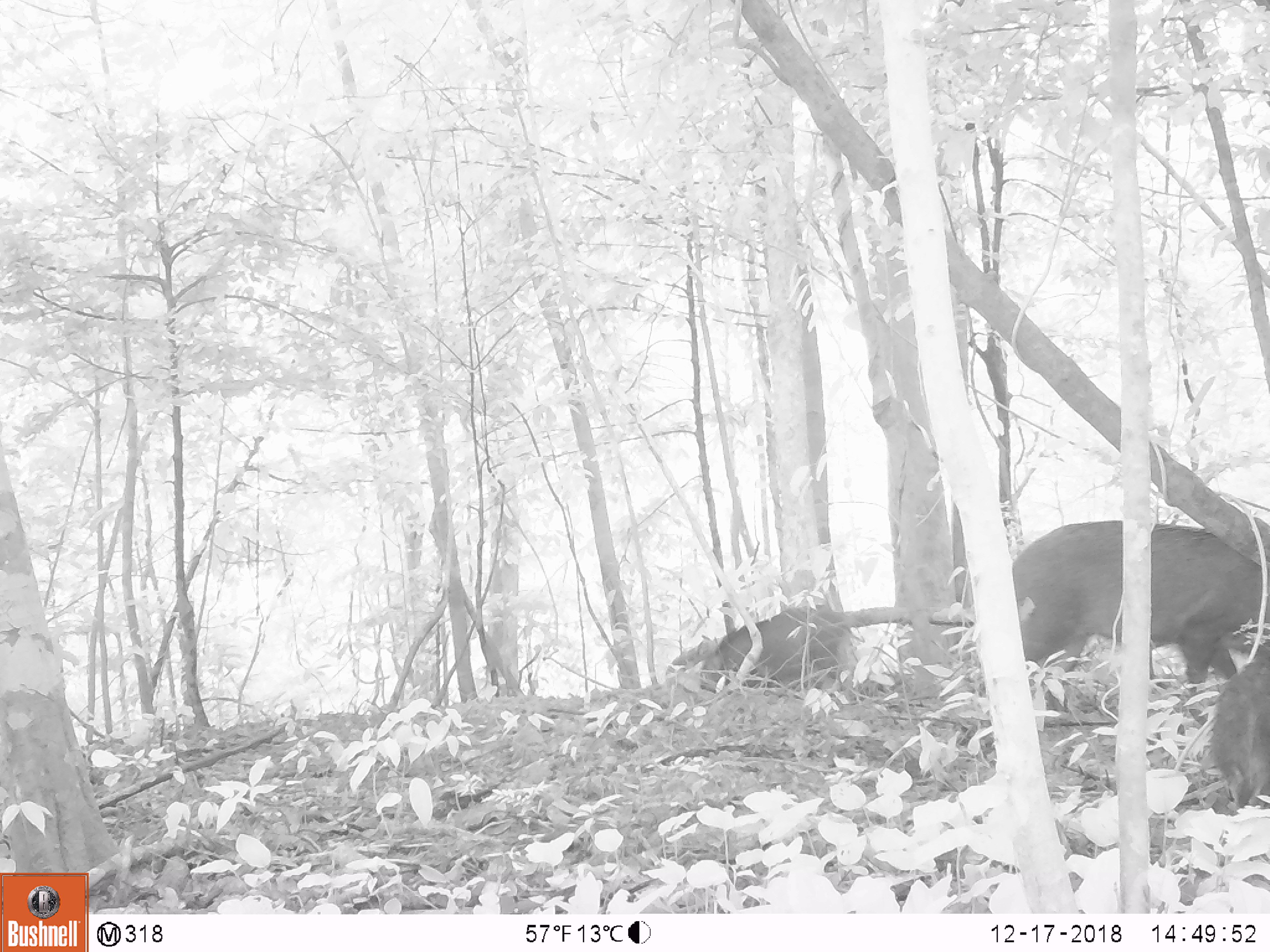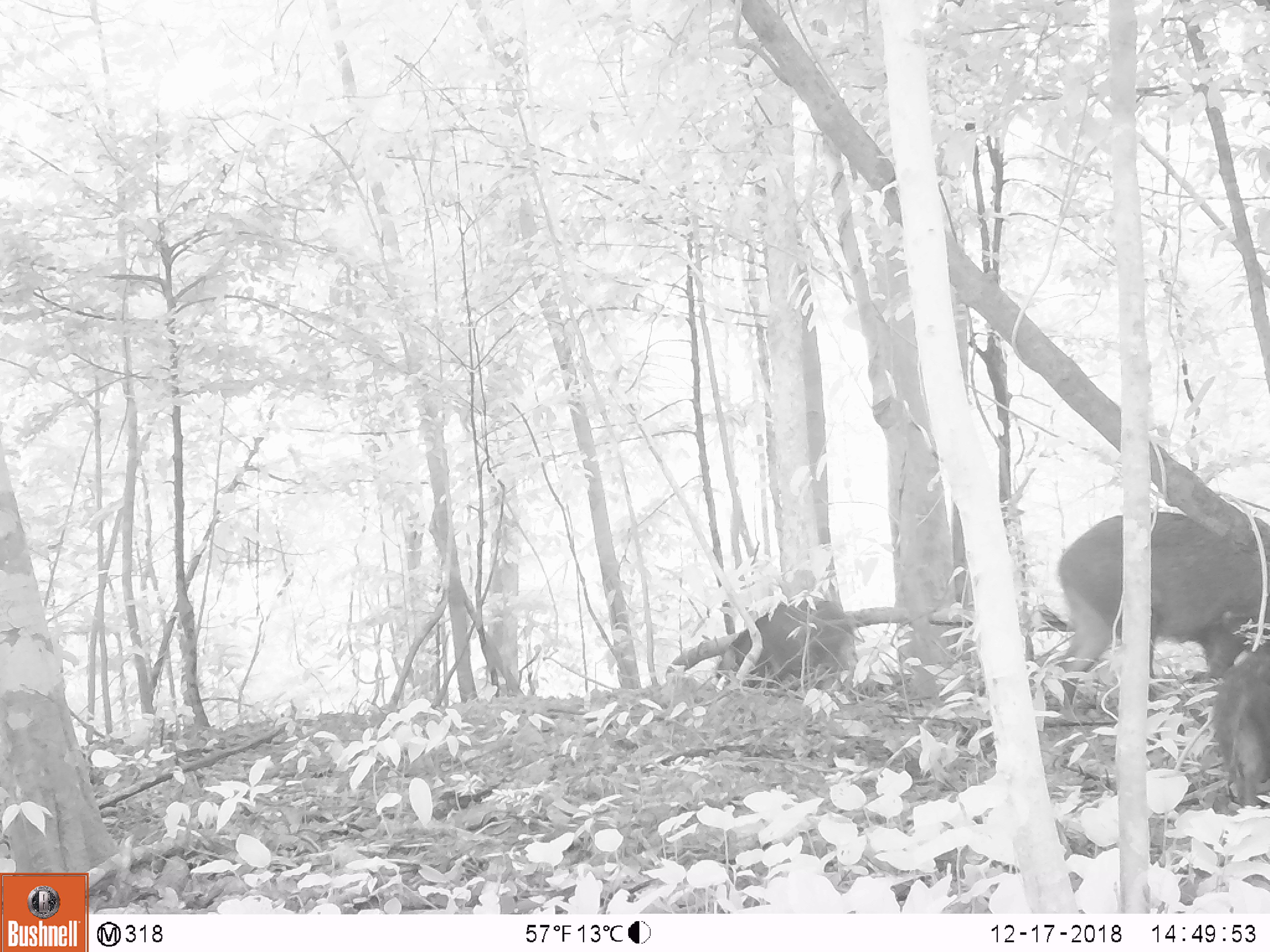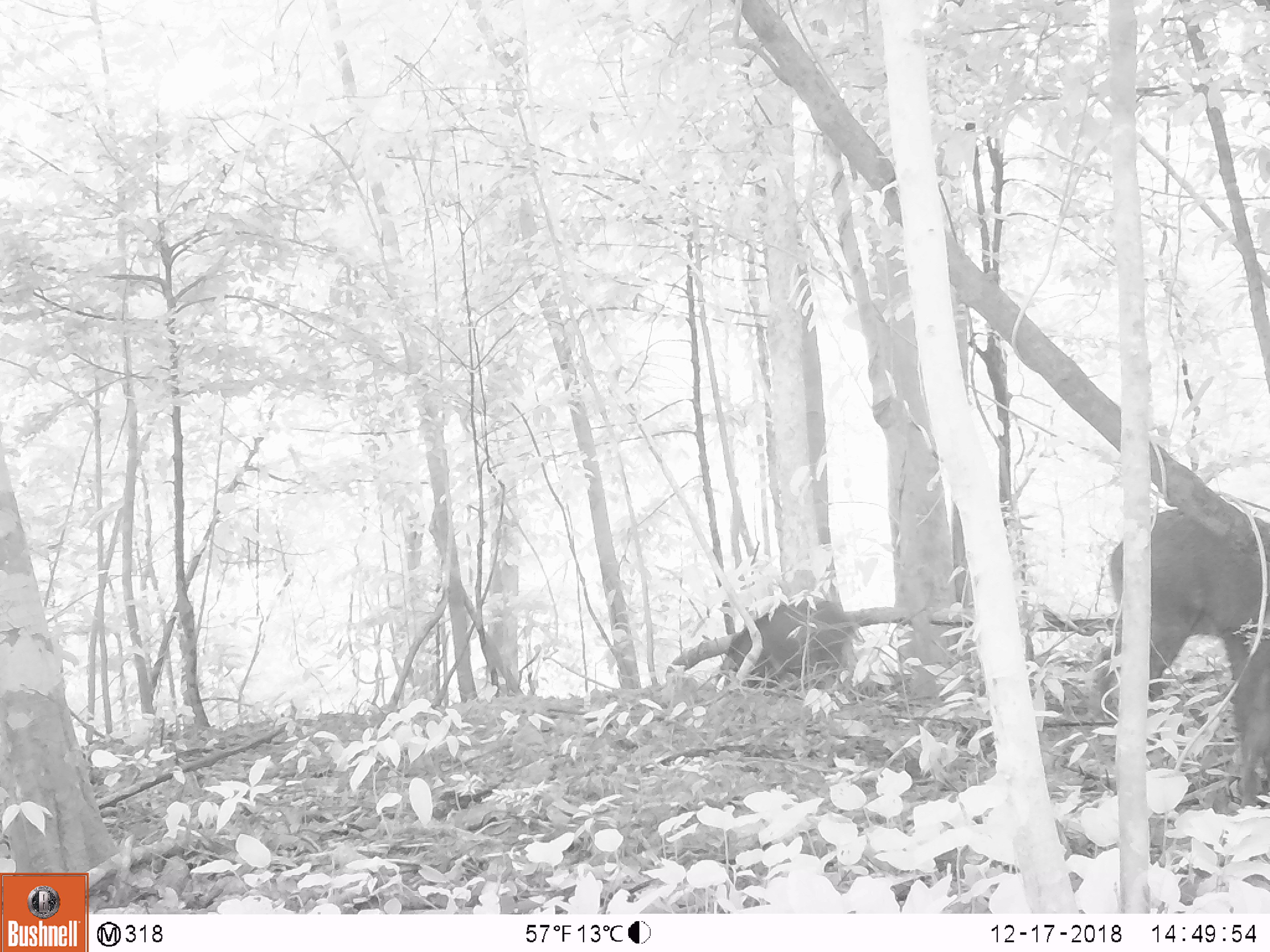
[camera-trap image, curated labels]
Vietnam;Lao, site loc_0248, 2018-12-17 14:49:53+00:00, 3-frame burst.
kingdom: Animalia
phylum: Chordata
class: Mammalia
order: Artiodactyla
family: Suidae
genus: Sus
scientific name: Sus scrofa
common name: eurasian wild pig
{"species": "eurasian wild pig (Sus scrofa)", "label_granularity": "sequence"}